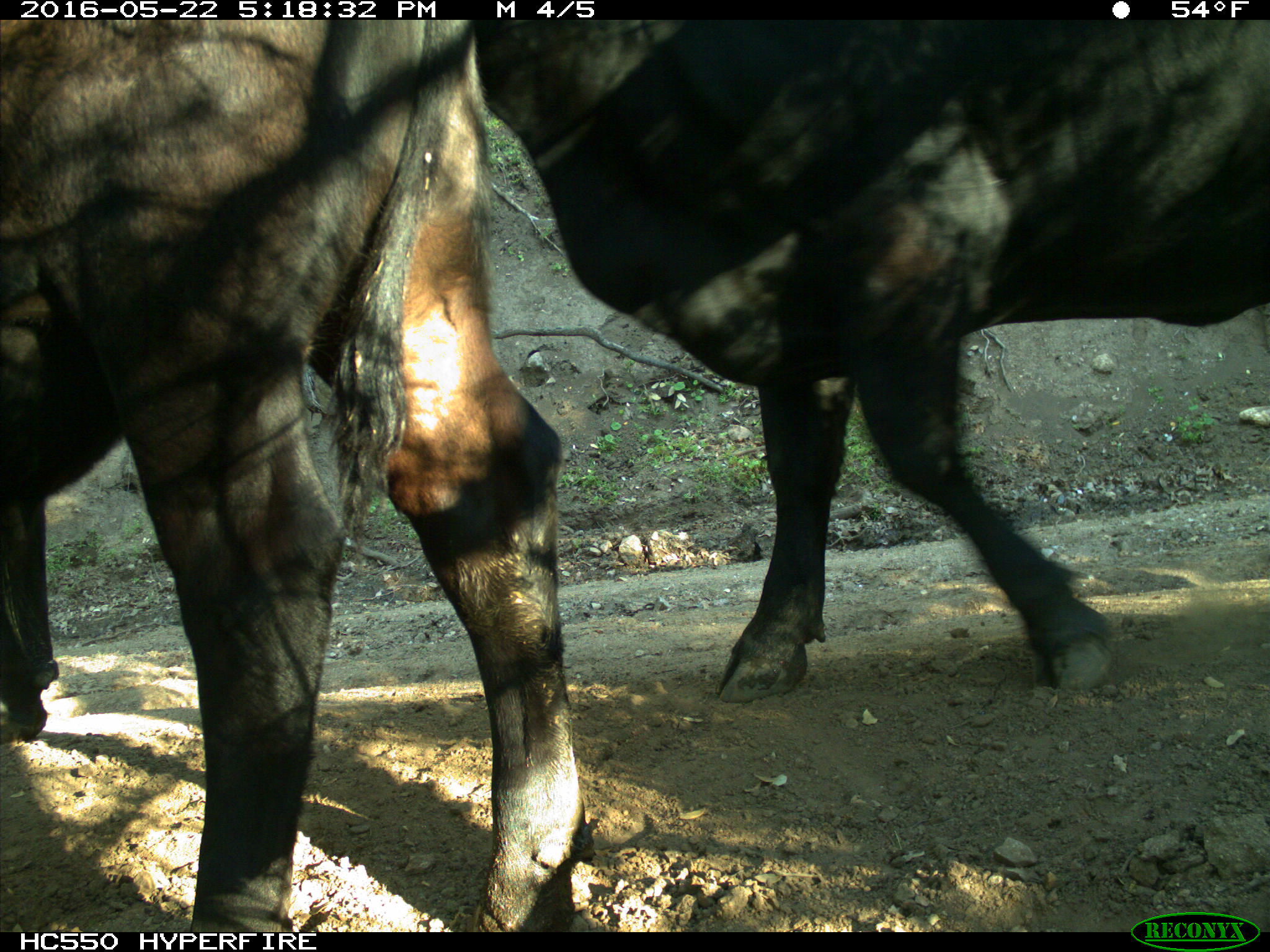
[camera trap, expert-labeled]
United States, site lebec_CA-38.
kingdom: Animalia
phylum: Chordata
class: Mammalia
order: Artiodactyla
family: Bovidae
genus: Bos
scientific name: Bos taurus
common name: domestic cow